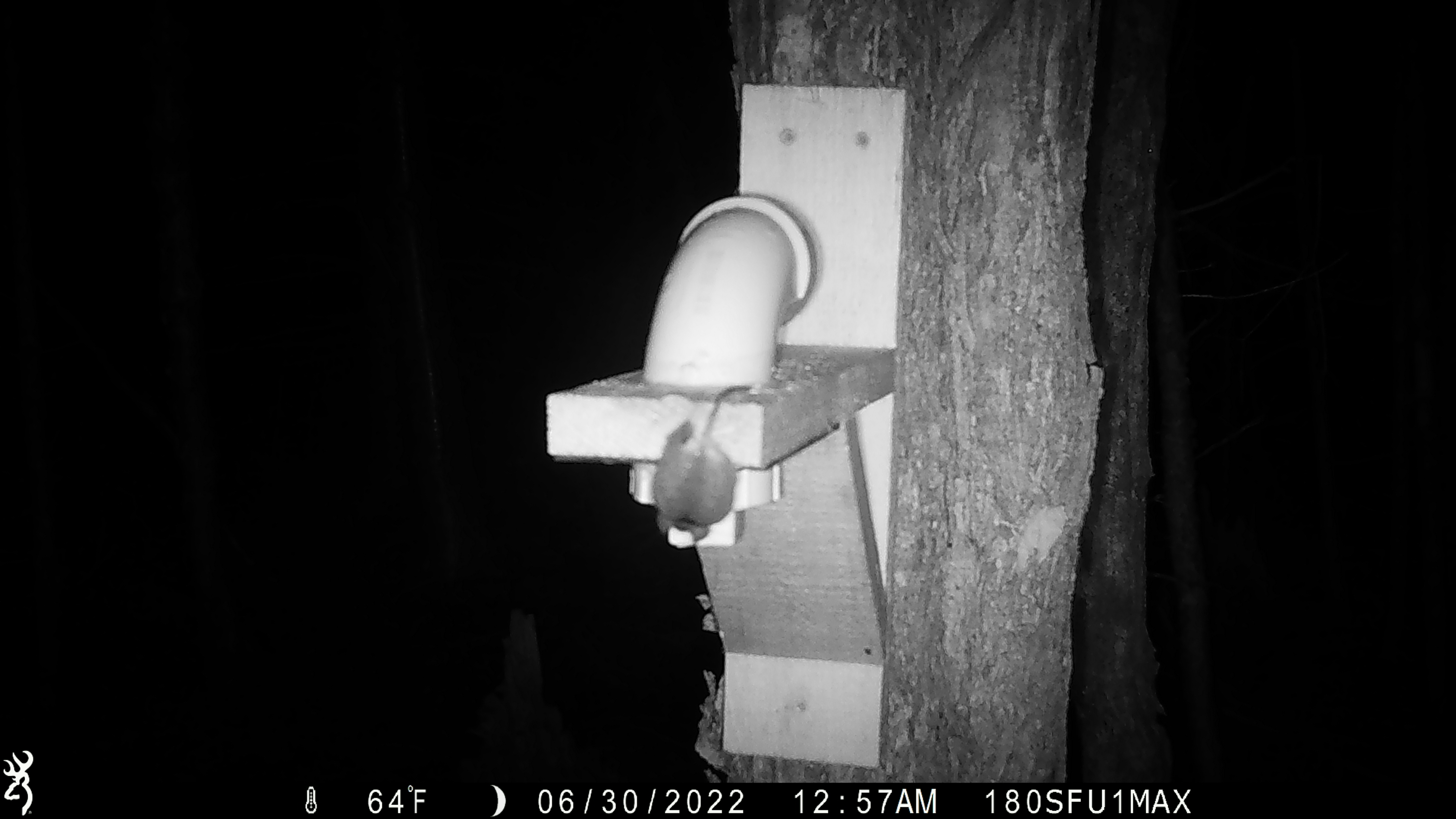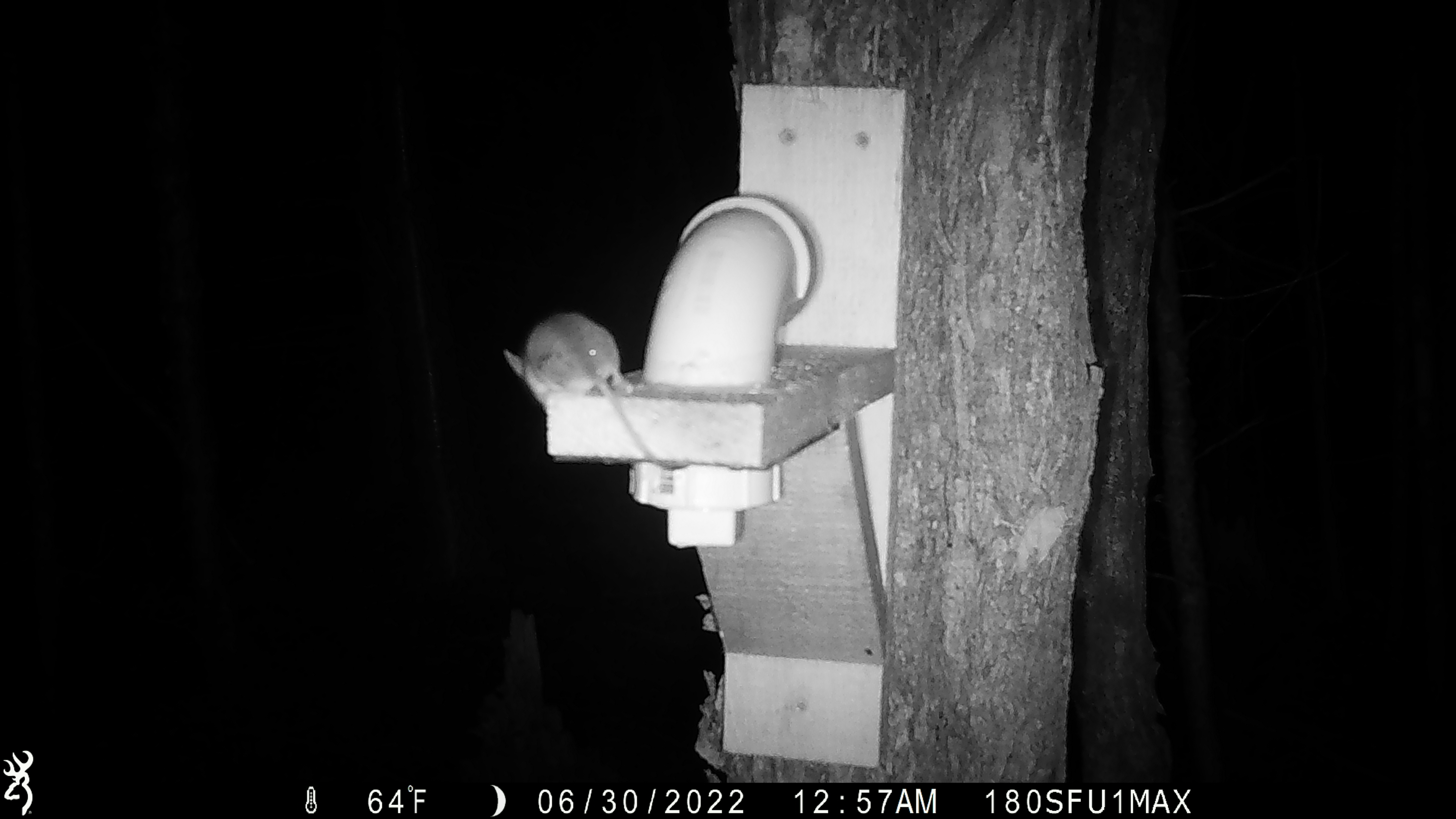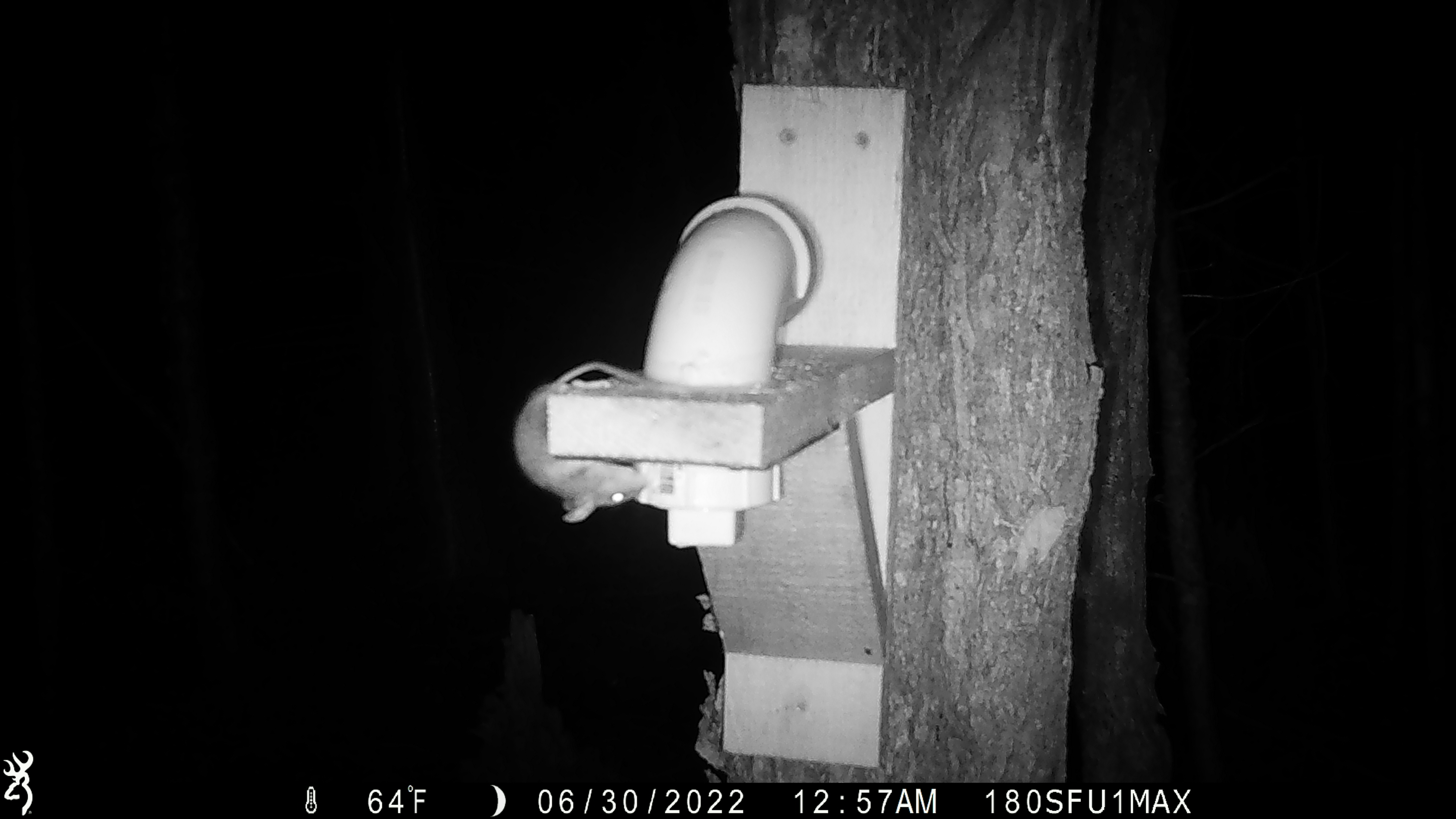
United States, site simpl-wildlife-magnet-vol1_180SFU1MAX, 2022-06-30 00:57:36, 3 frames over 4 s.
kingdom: Animalia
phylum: Chordata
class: Mammalia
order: Rodentia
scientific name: Rodentia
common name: mouse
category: mouse sp.